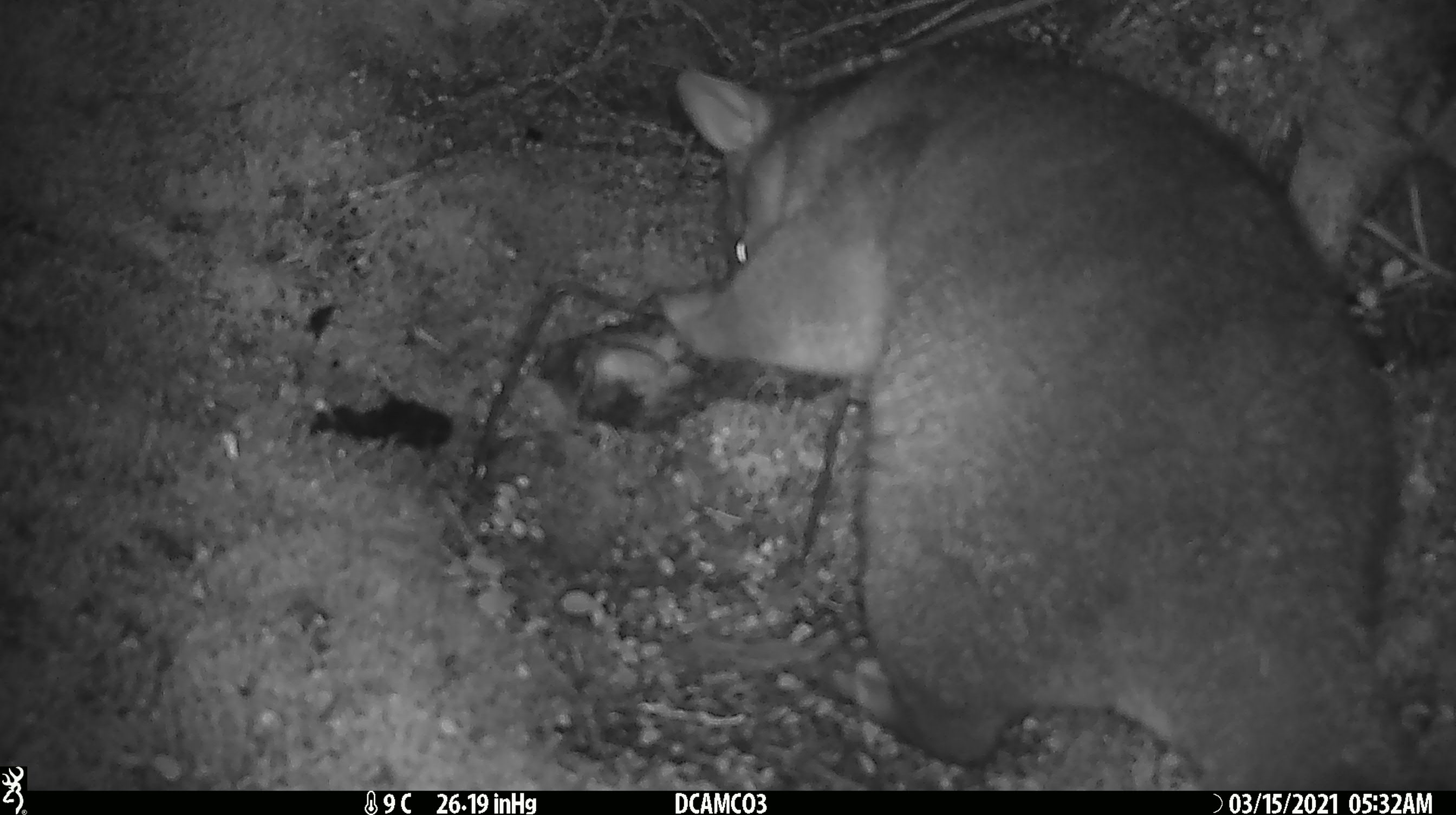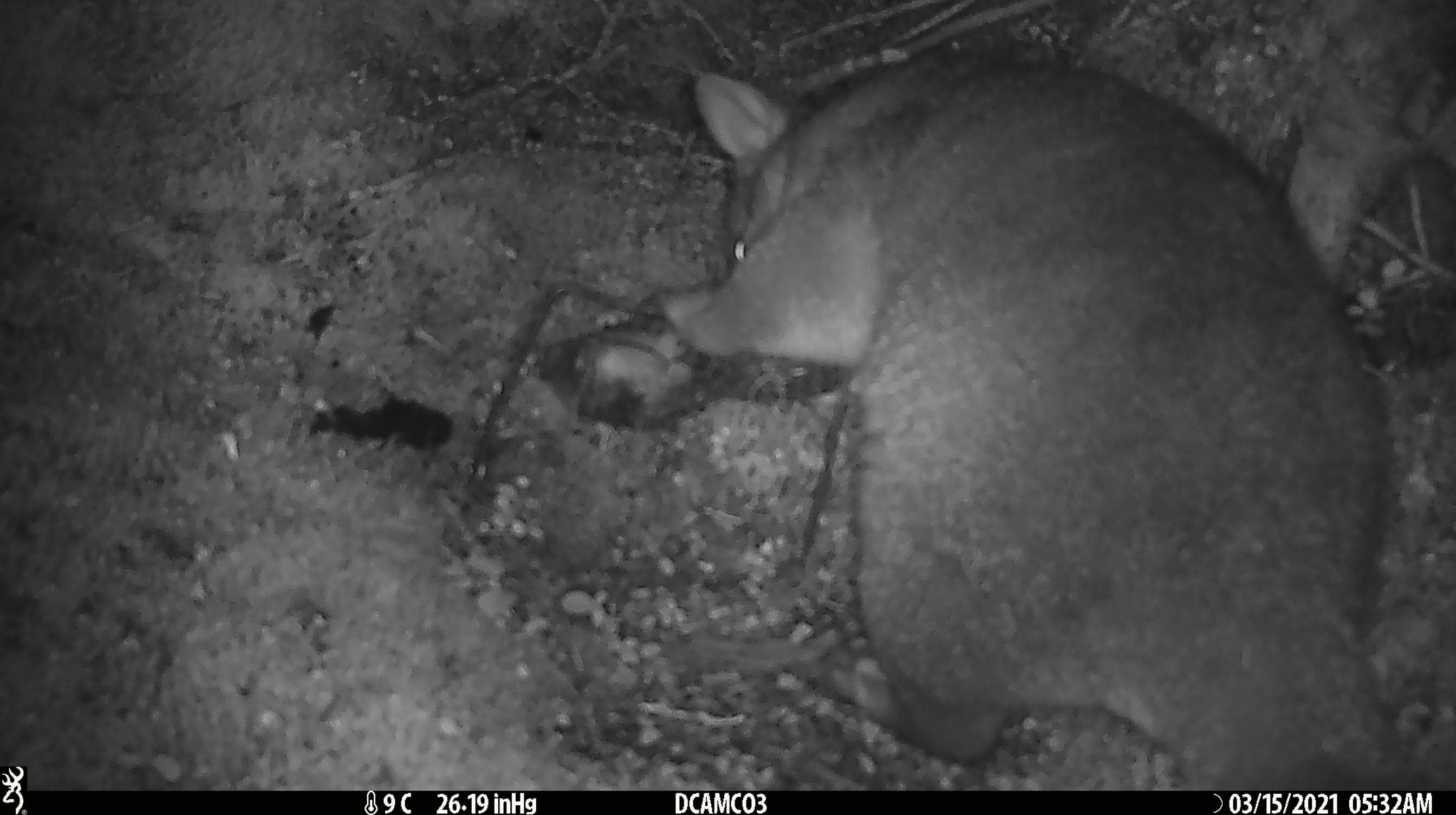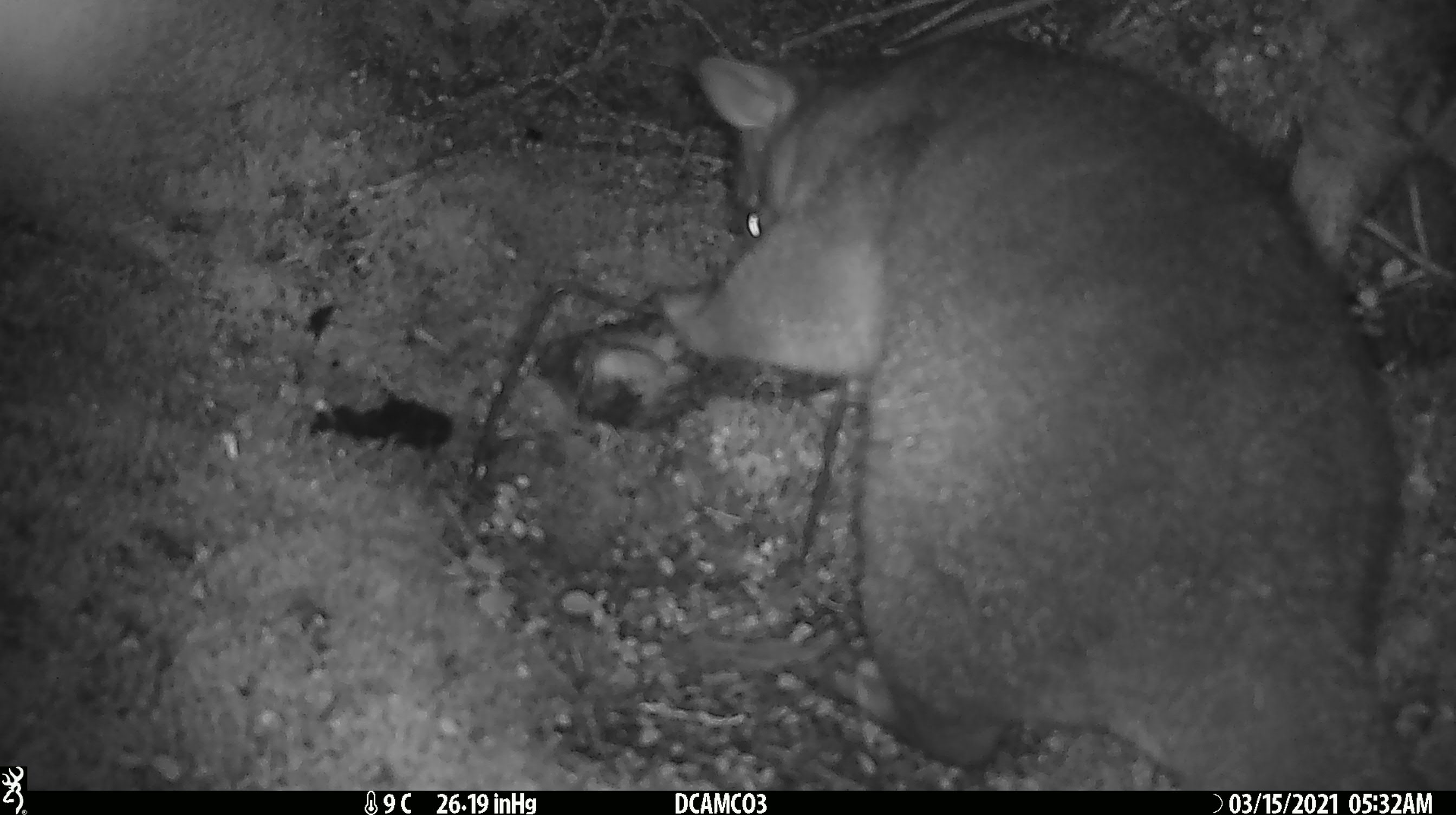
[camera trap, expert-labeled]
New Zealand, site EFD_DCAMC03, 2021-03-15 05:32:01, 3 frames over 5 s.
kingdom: Animalia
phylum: Chordata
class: Mammalia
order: Diprotodontia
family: Phalangeridae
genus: Trichosurus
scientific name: Trichosurus vulpecula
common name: common brushtail possum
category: possum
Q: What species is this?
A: Possum (common brushtail possum) (Trichosurus vulpecula).